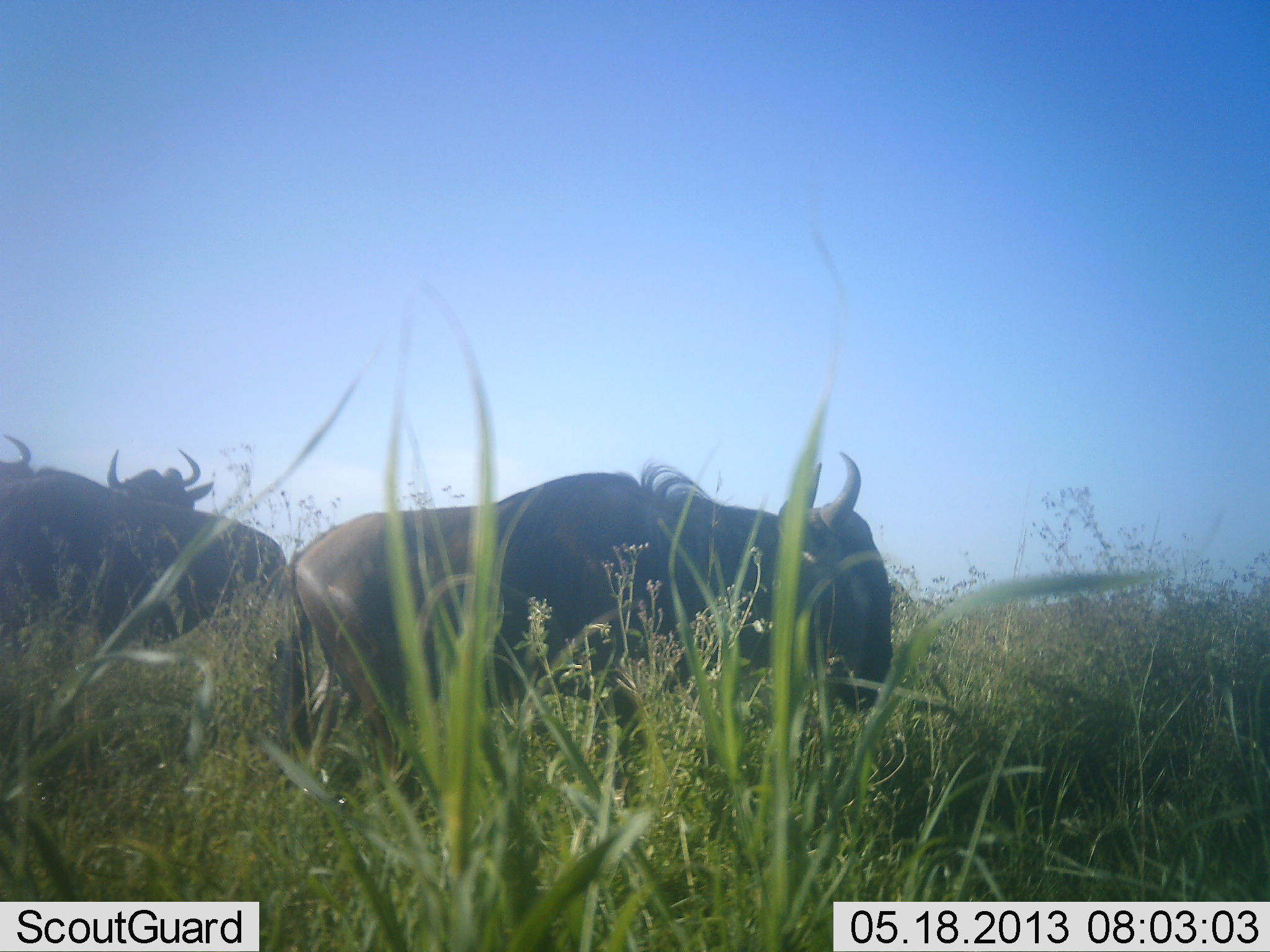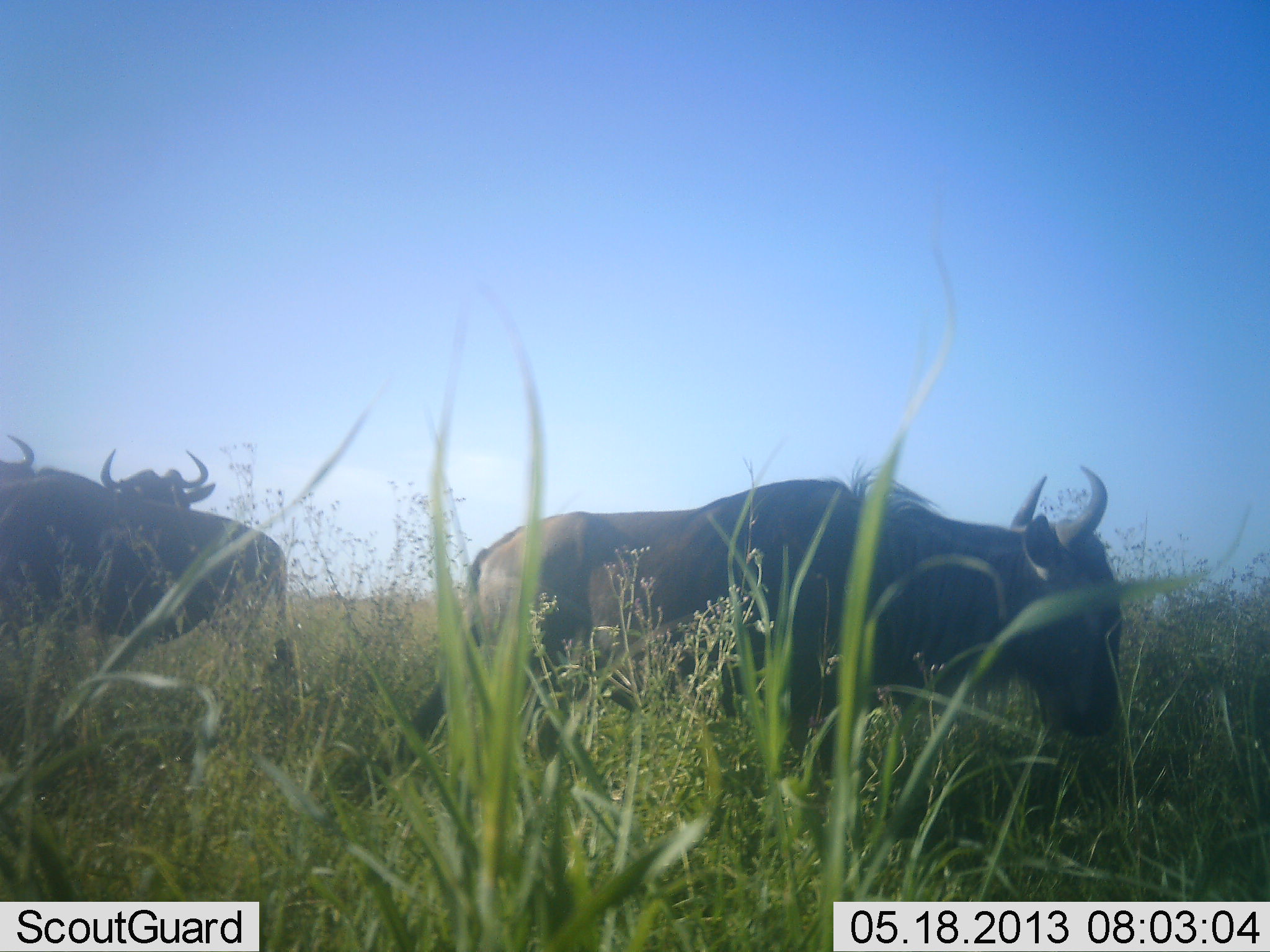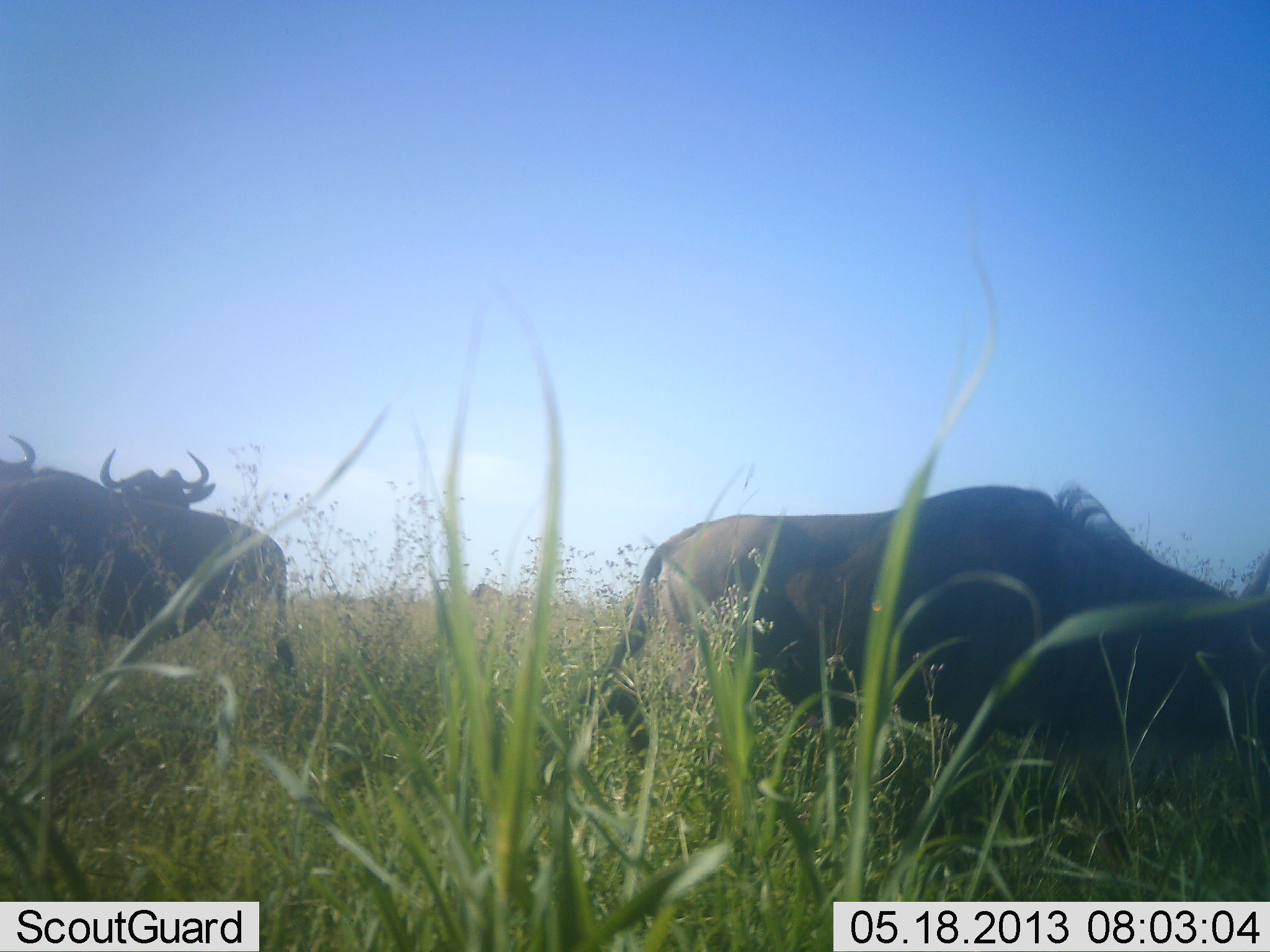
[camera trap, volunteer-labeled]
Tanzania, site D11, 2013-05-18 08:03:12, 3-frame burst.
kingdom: Animalia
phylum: Chordata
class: Mammalia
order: Artiodactyla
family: Bovidae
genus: Connochaetes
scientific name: Connochaetes taurinus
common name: blue wildebeest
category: wildebeest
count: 3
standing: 60%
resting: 10%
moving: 100%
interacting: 10%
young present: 0%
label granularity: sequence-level